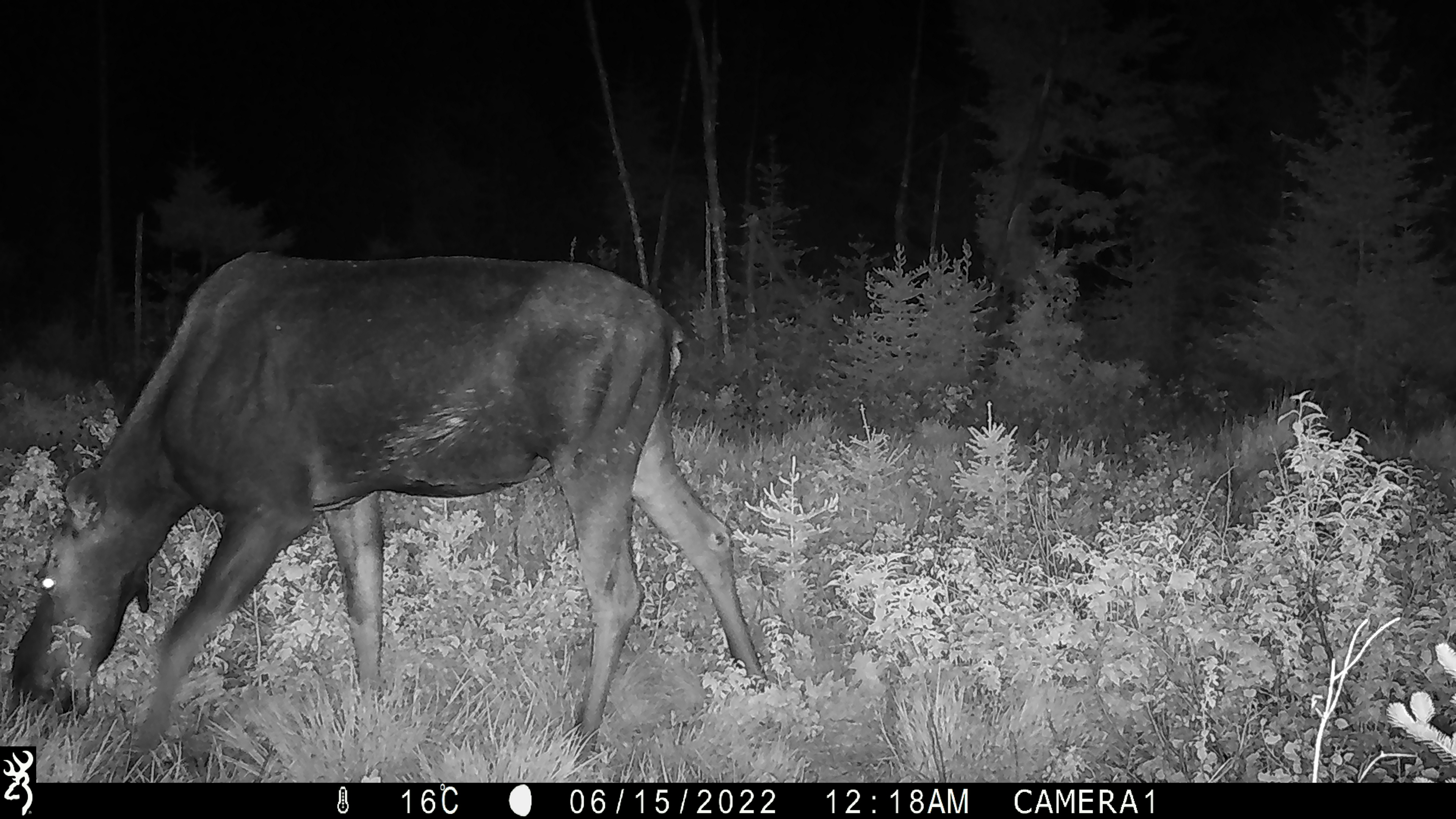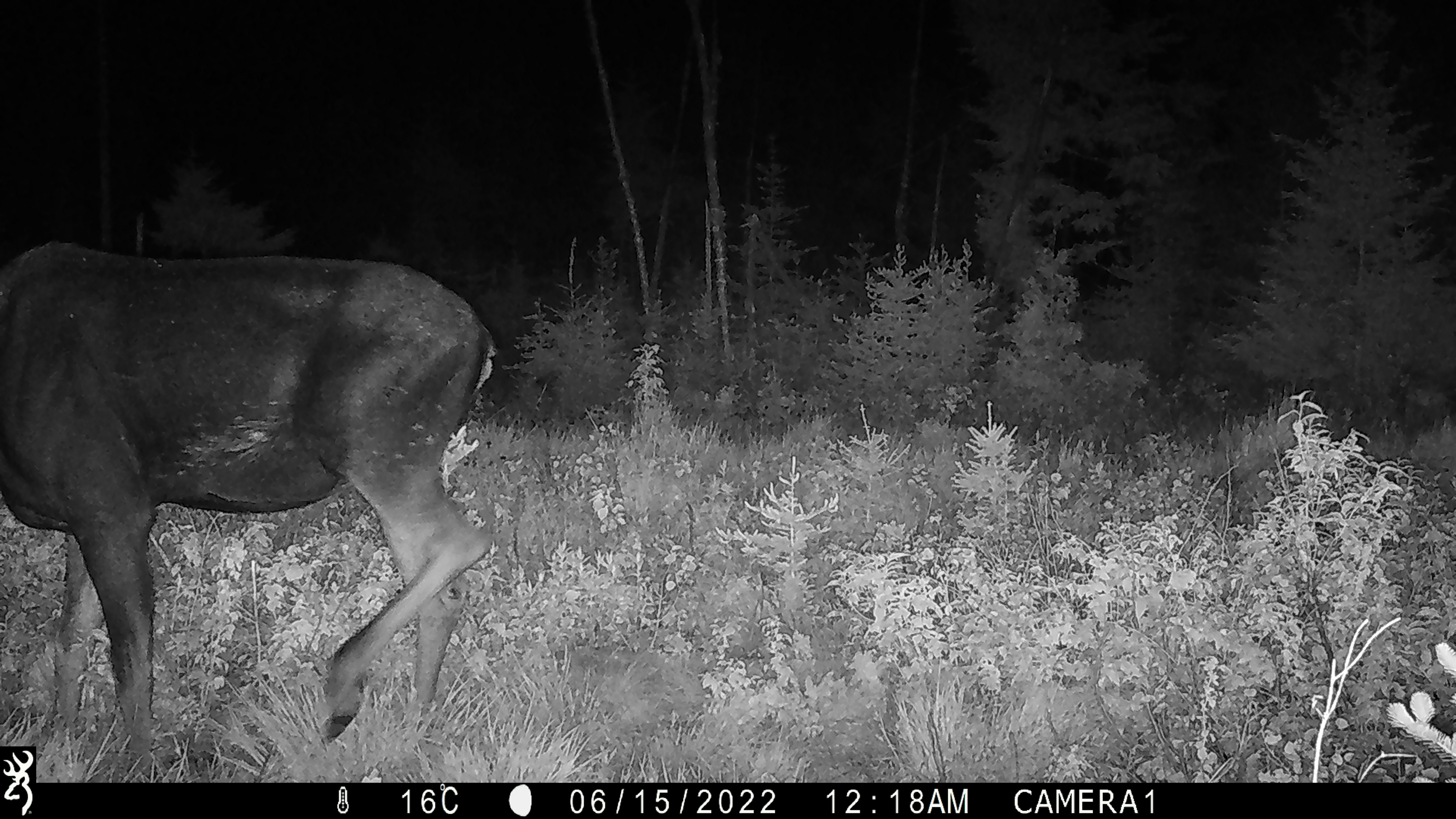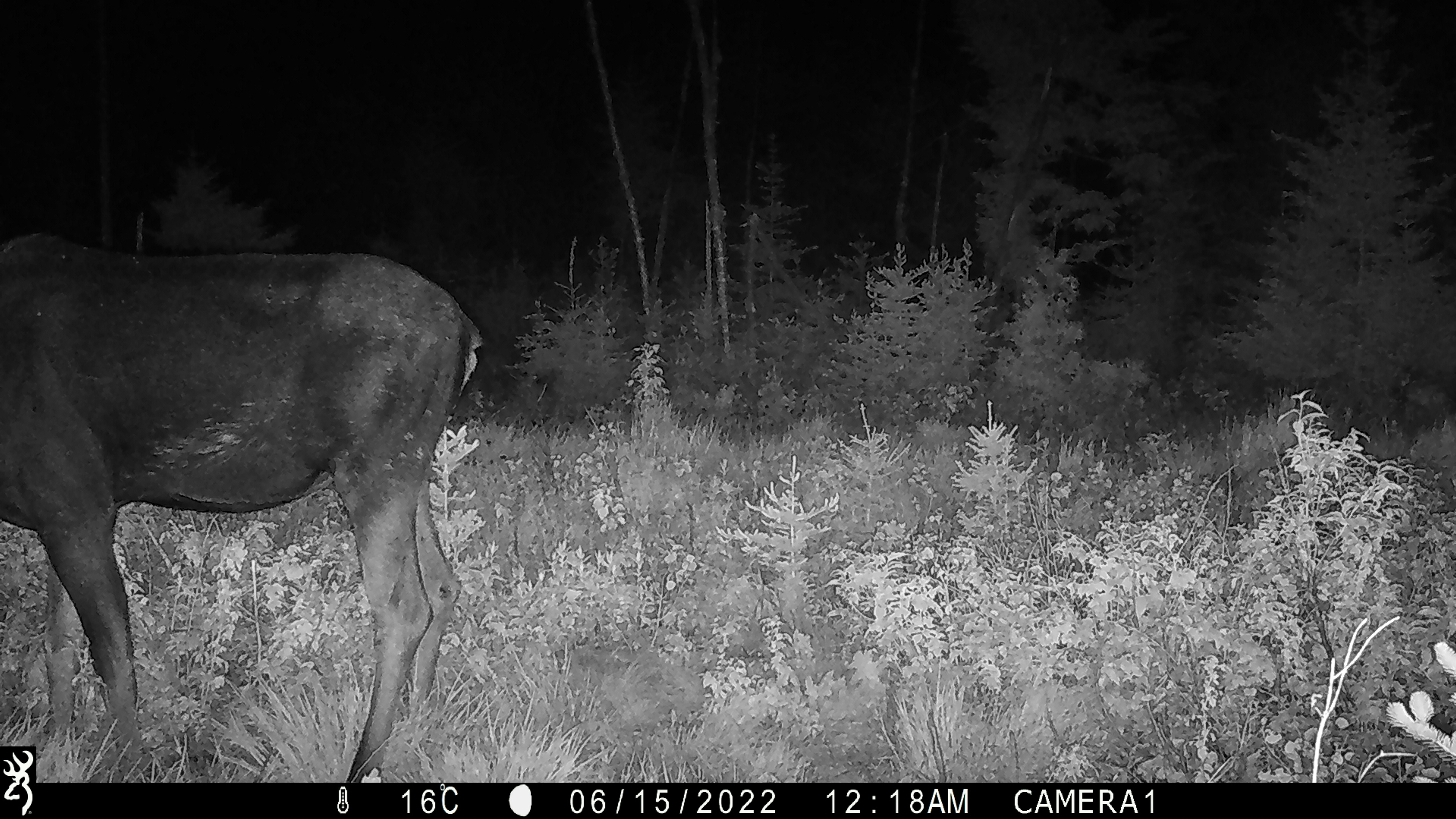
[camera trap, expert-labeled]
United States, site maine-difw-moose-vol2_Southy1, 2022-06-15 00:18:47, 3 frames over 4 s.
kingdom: Animalia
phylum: Chordata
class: Mammalia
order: Artiodactyla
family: Cervidae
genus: Alces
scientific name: Alces alces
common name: moose